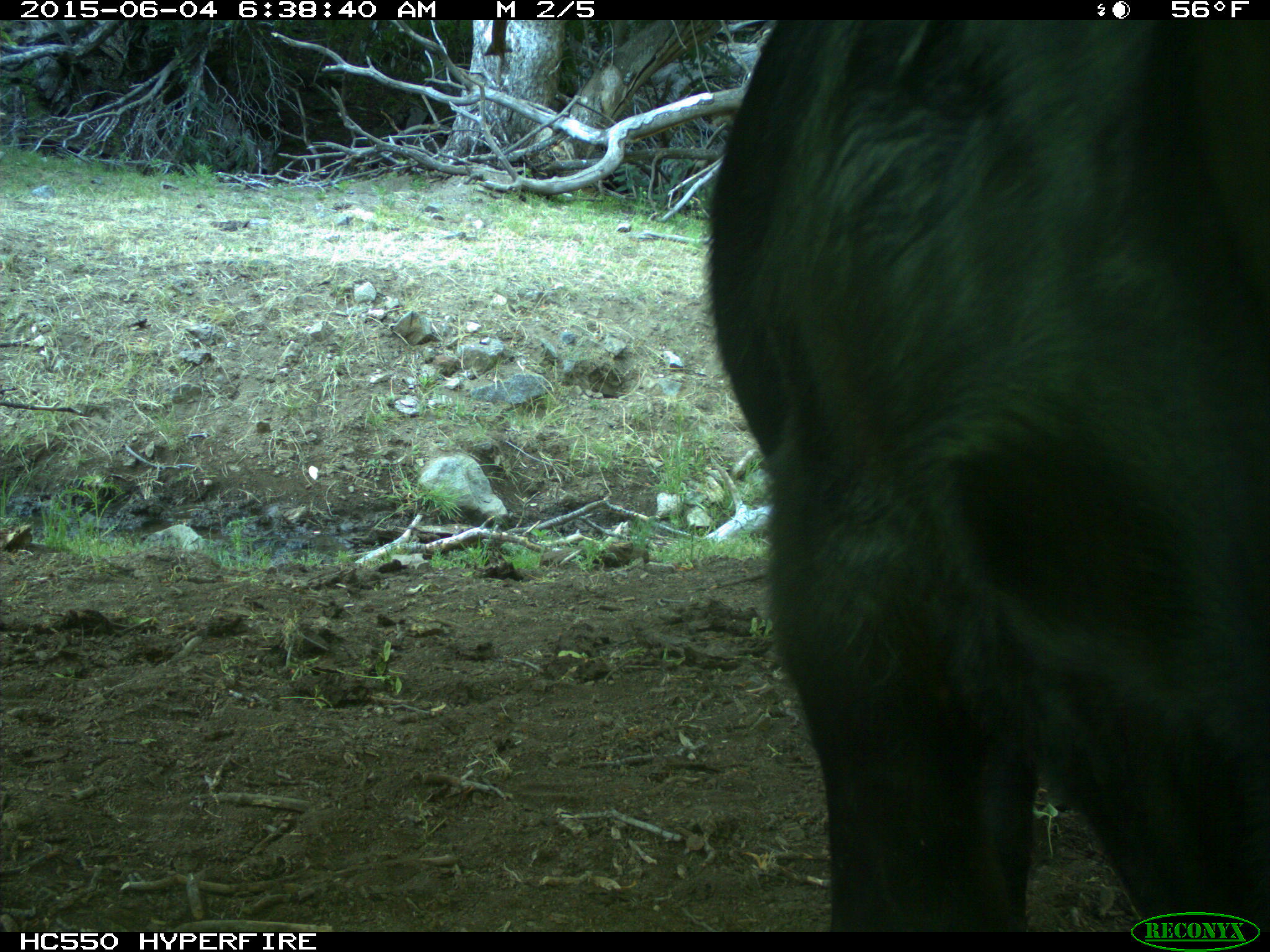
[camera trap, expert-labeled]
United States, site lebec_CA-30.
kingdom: Animalia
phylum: Chordata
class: Mammalia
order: Artiodactyla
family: Bovidae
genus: Bos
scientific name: Bos taurus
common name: domestic cow